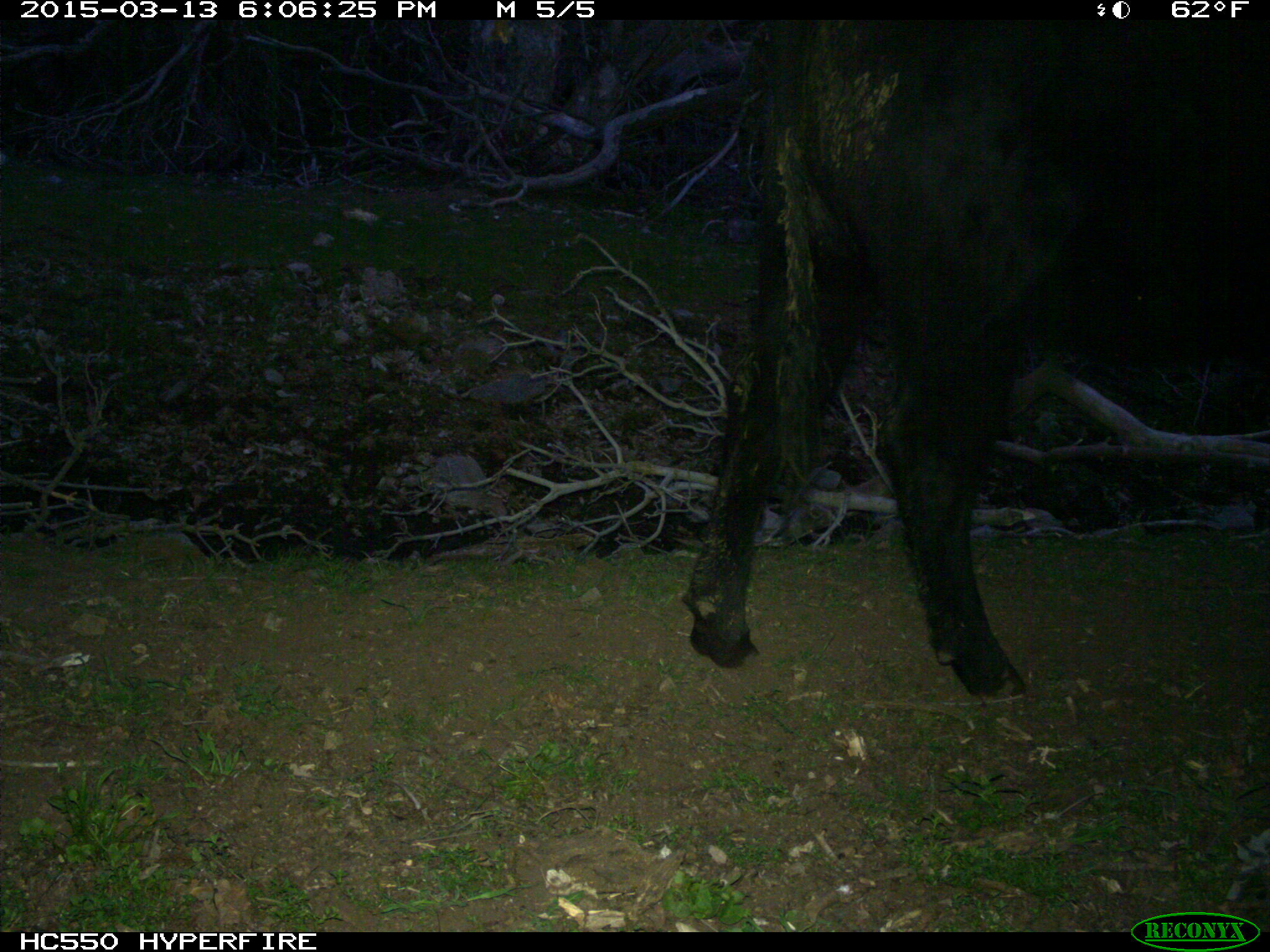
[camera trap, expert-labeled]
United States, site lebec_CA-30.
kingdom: Animalia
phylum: Chordata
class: Mammalia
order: Artiodactyla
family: Bovidae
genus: Bos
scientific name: Bos taurus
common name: domestic cow